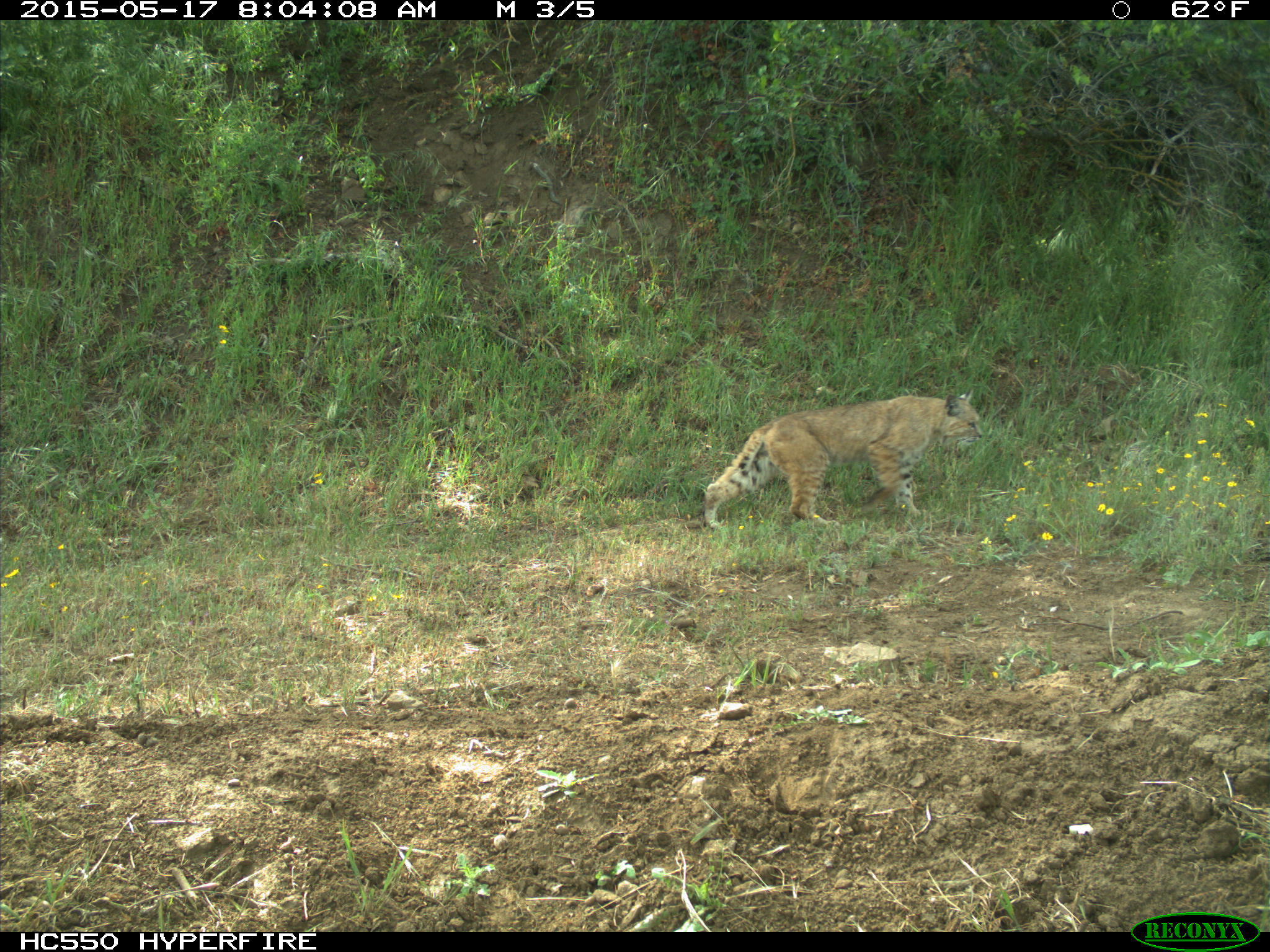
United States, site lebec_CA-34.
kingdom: Animalia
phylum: Chordata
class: Mammalia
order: Carnivora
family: Felidae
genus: Lynx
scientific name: Lynx rufus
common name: bobcat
Lynx rufus (bobcat).